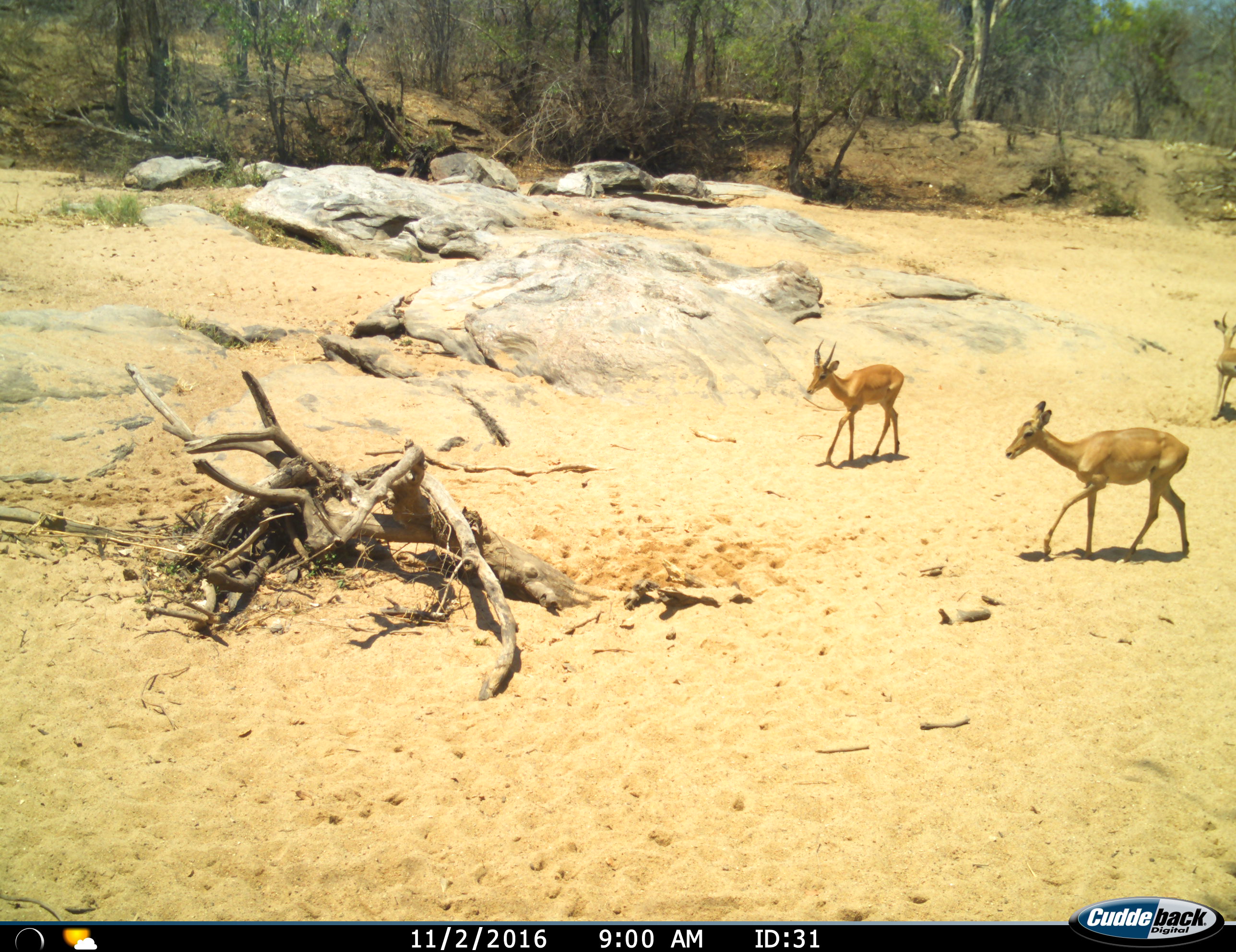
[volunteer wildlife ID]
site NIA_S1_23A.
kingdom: Animalia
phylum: Chordata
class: Mammalia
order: Artiodactyla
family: Bovidae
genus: Aepyceros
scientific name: Aepyceros melampus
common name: impala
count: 3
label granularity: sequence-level